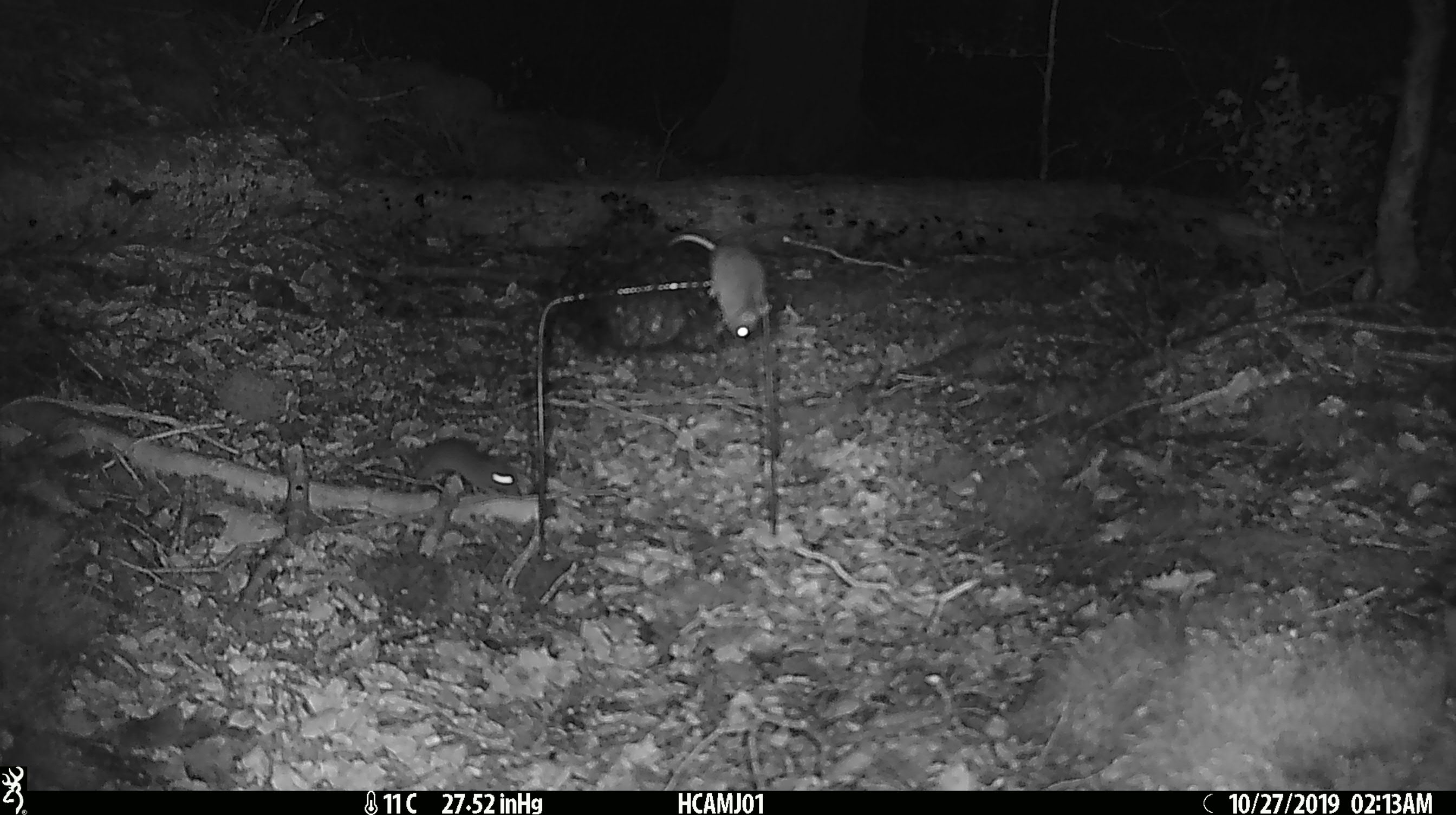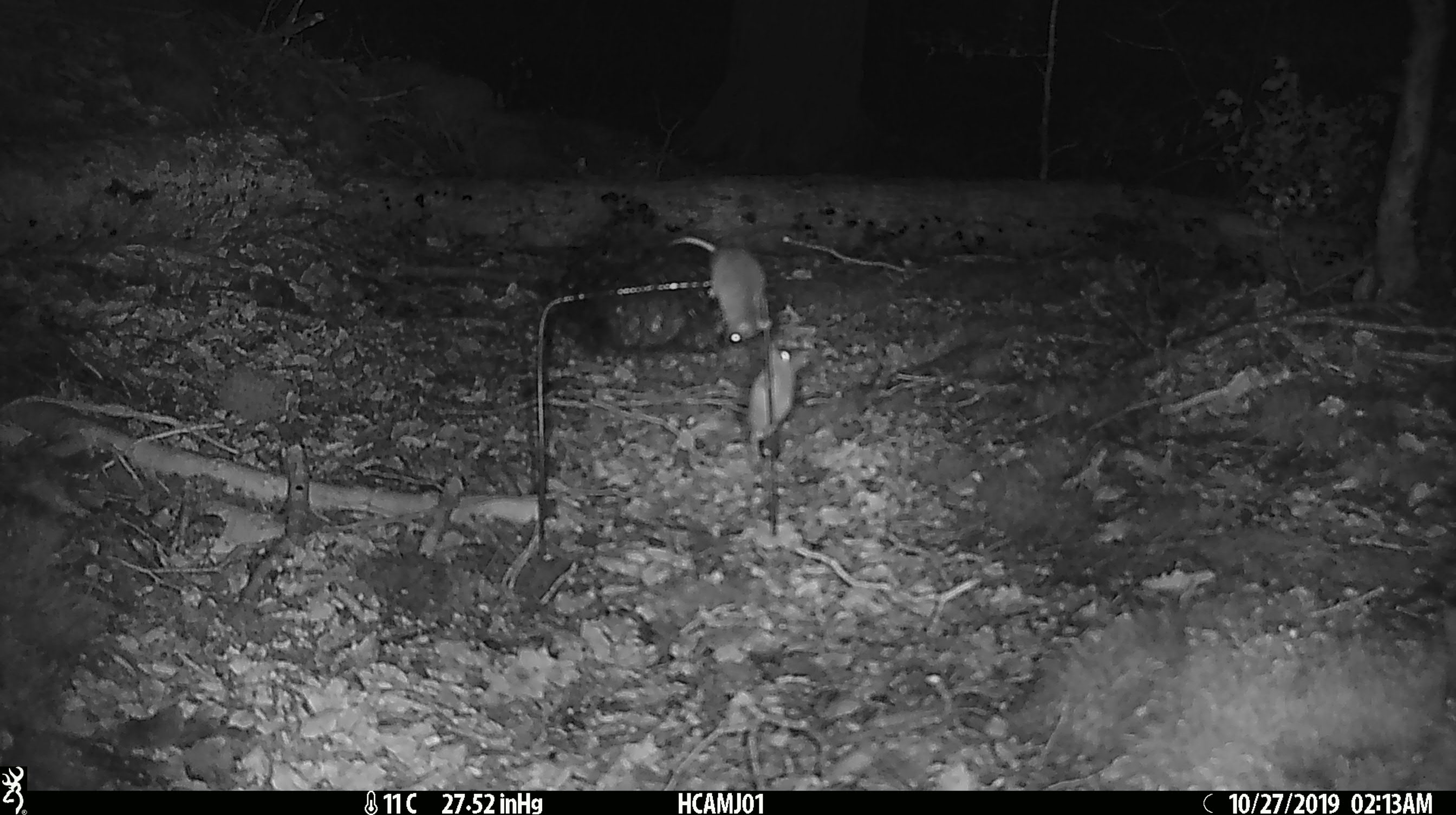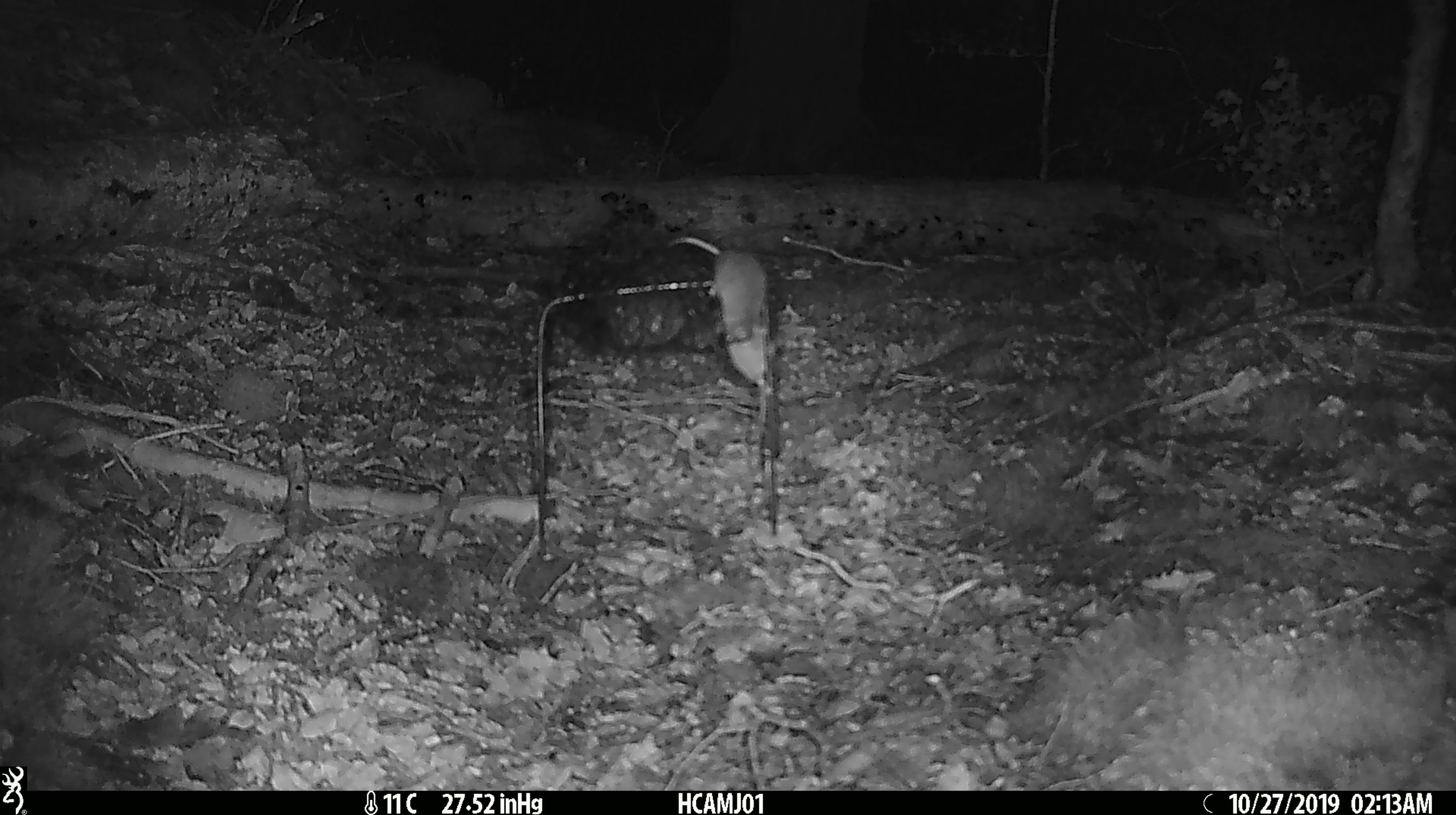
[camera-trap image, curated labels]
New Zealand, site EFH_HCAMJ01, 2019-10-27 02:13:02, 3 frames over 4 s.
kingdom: Animalia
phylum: Chordata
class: Mammalia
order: Rodentia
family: Muridae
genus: Mus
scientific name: Mus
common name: mouse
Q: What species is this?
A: Mouse (Mus).